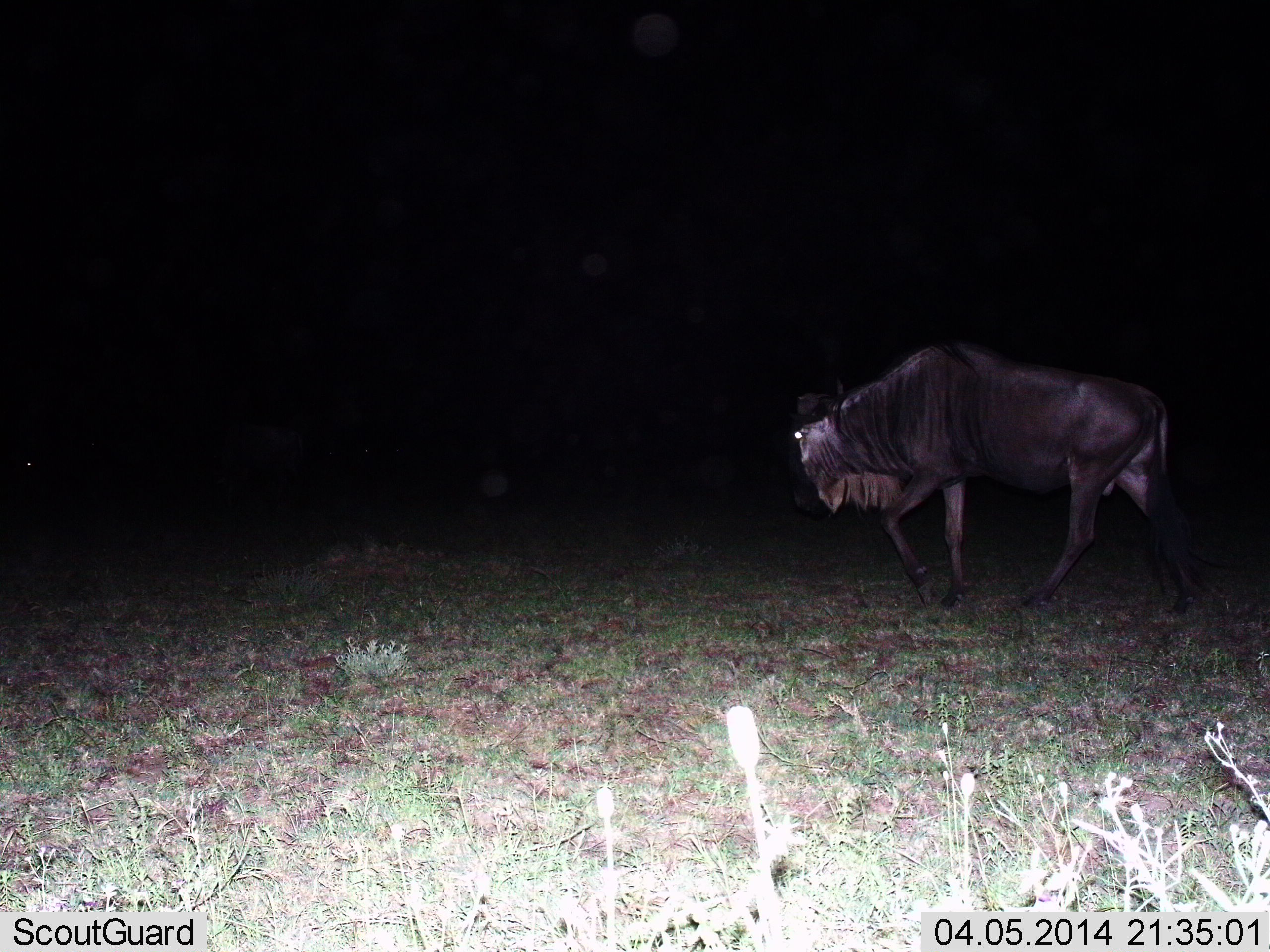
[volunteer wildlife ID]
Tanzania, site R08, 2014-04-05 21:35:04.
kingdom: Animalia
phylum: Chordata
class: Mammalia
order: Artiodactyla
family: Bovidae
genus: Connochaetes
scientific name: Connochaetes taurinus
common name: blue wildebeest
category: wildebeest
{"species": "wildebeest (blue wildebeest) (Connochaetes taurinus)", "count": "1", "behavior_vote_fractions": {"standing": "0%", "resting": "0%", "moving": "100%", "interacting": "0%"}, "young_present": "0%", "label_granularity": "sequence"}